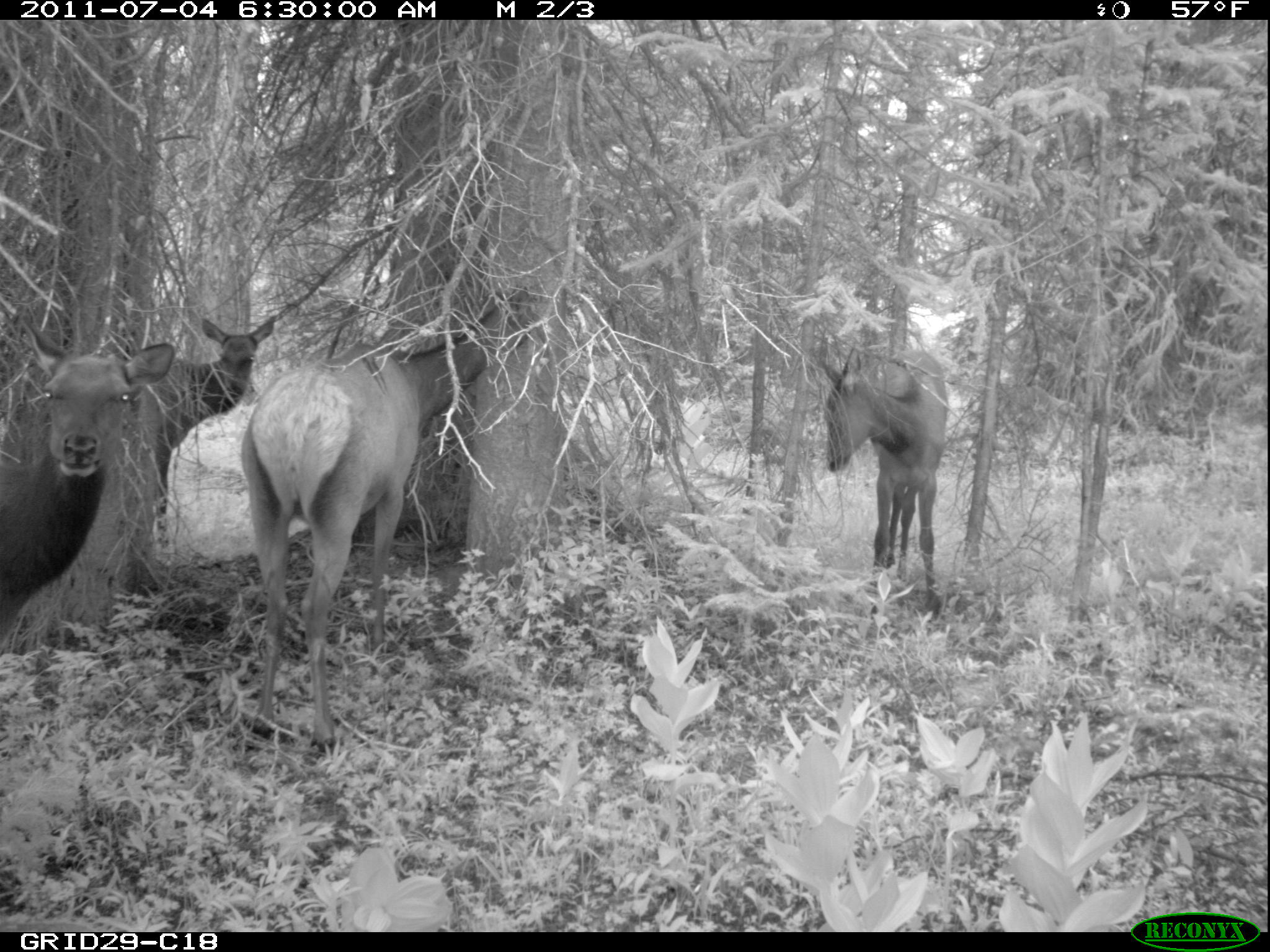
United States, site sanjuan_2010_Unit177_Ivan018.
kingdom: Animalia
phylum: Chordata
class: Mammalia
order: Artiodactyla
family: Cervidae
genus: Cervus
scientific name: Cervus elaphus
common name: red deer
Cervus elaphus (red deer).